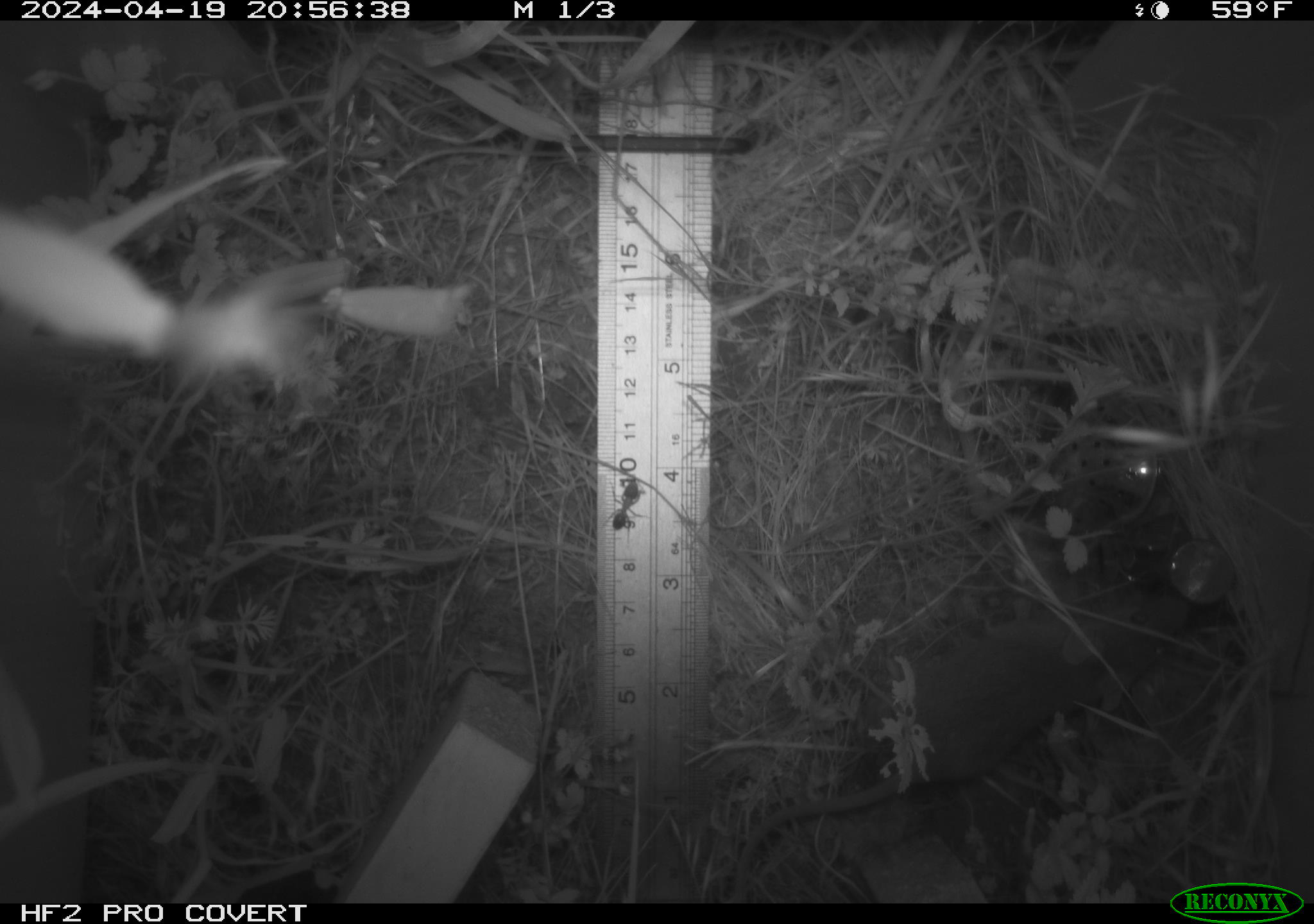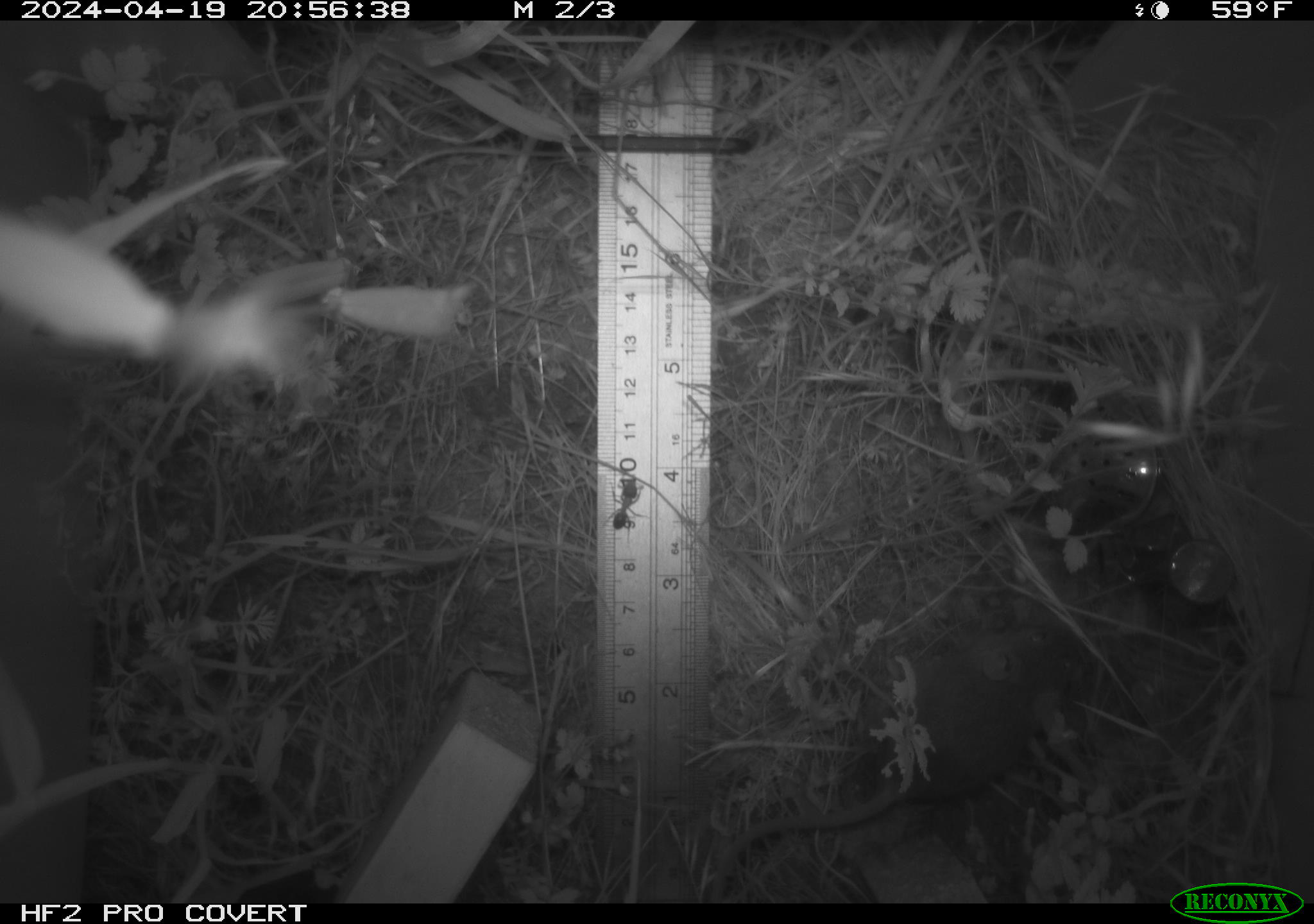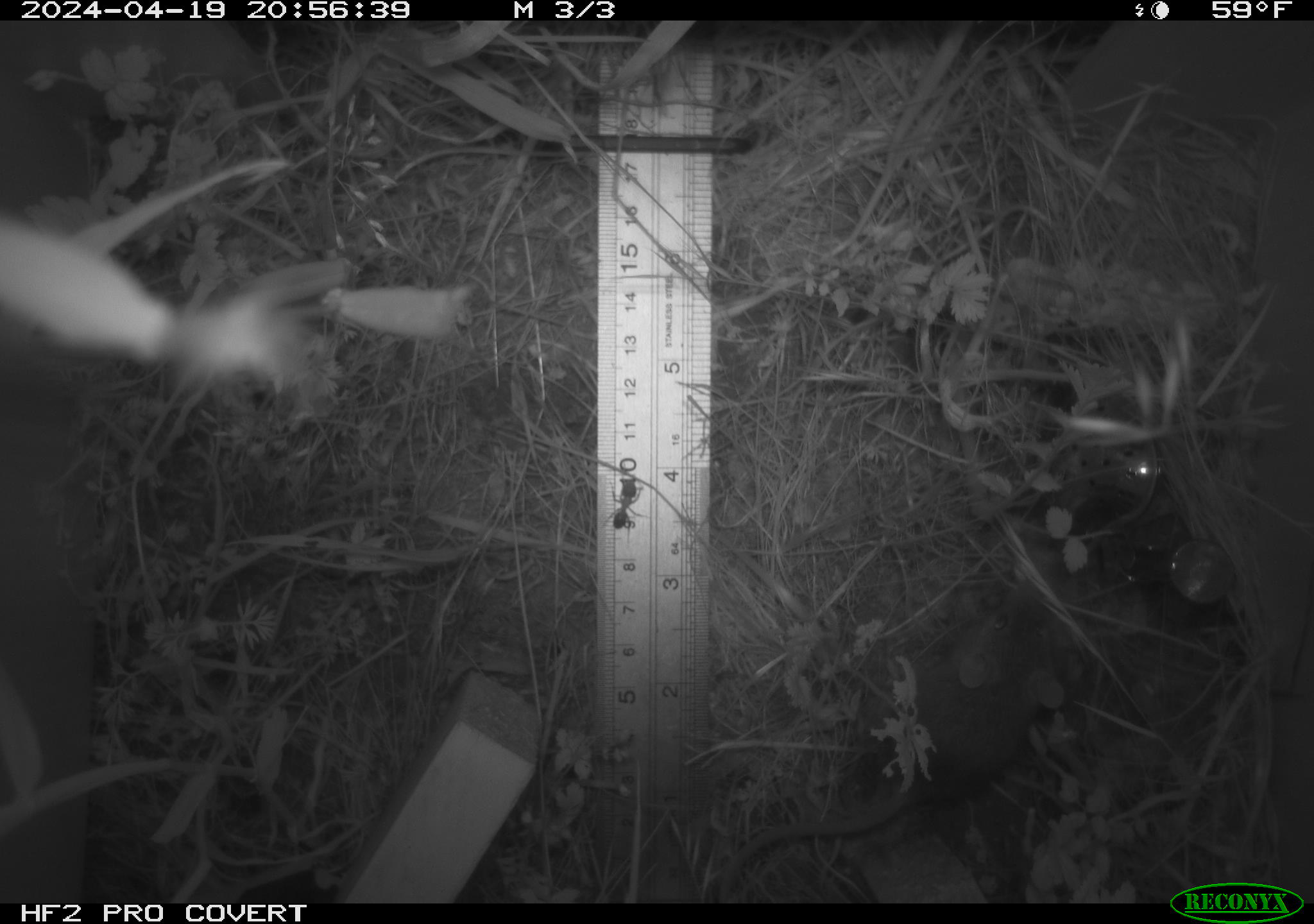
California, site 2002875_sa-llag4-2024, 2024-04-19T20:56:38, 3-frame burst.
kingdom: Animalia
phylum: Chordata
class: Mammalia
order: Rodentia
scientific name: Rodentia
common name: rodent